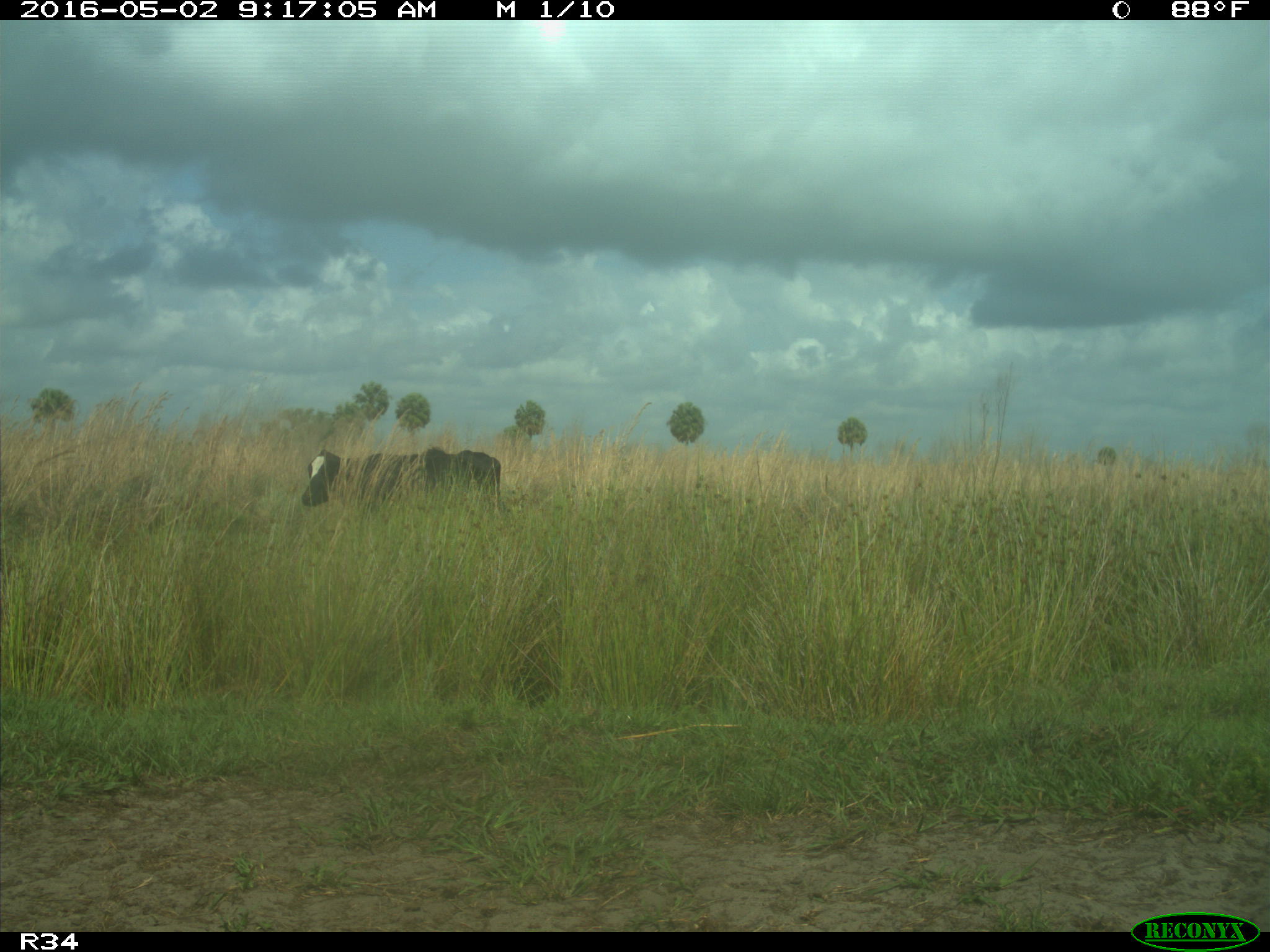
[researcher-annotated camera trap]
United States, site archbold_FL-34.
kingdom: Animalia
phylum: Chordata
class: Mammalia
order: Artiodactyla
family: Bovidae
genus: Bos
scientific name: Bos taurus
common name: domestic cow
Bos taurus (domestic cow).